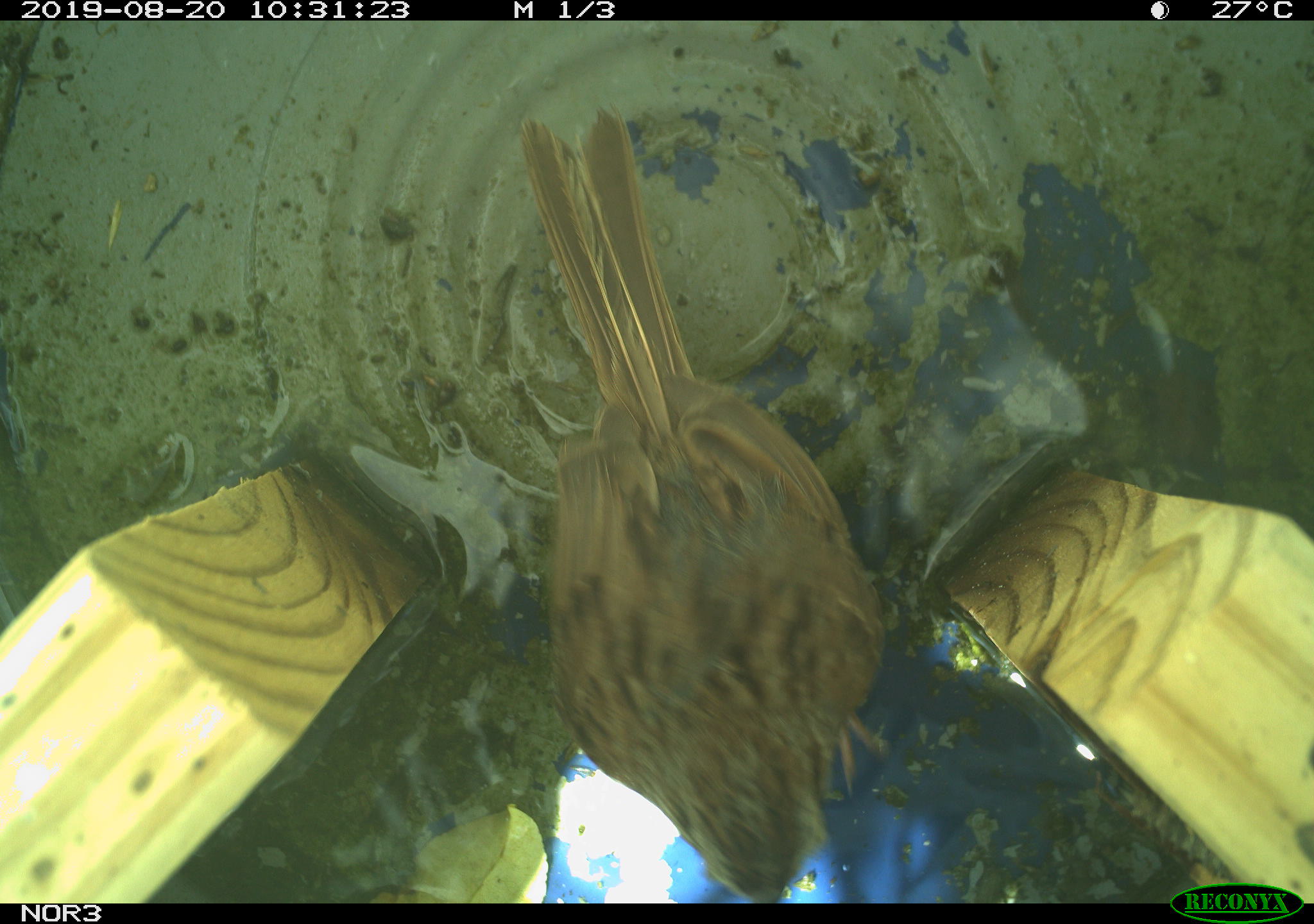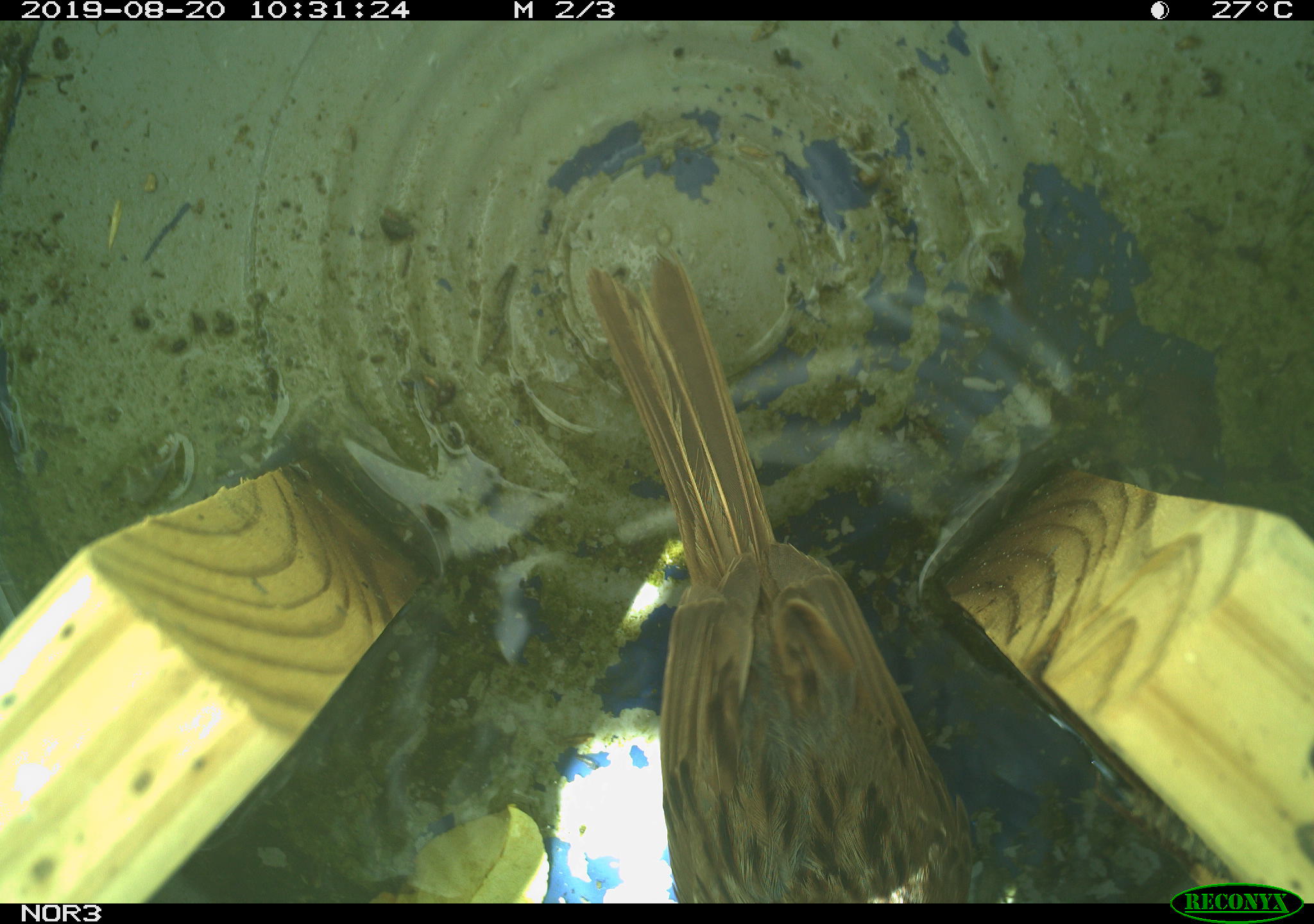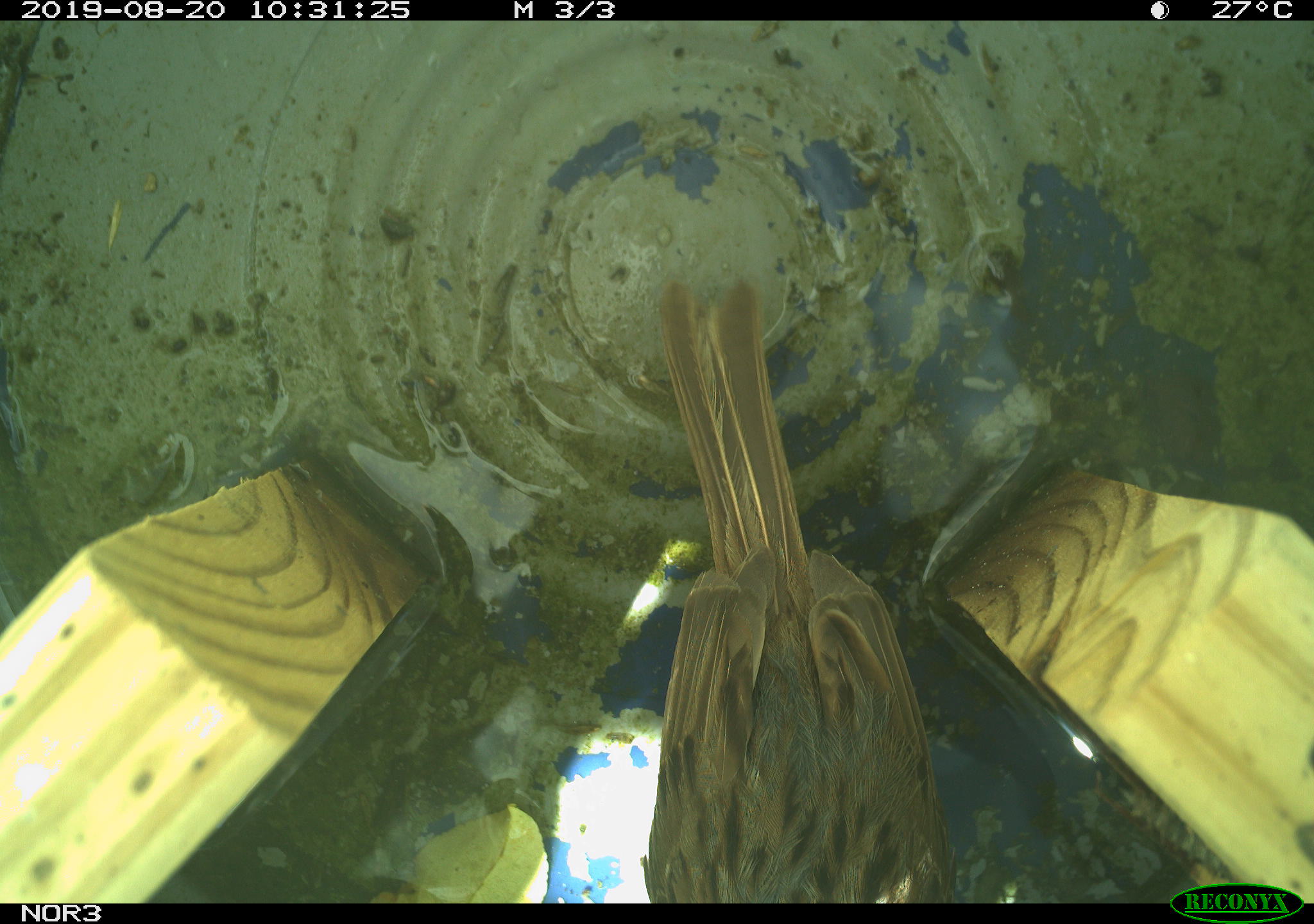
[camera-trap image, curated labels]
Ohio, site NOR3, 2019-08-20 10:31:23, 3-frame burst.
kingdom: Animalia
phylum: Chordata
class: Aves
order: Passeriformes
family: Passerellidae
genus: Melospiza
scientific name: Melospiza melodia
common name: song sparrow